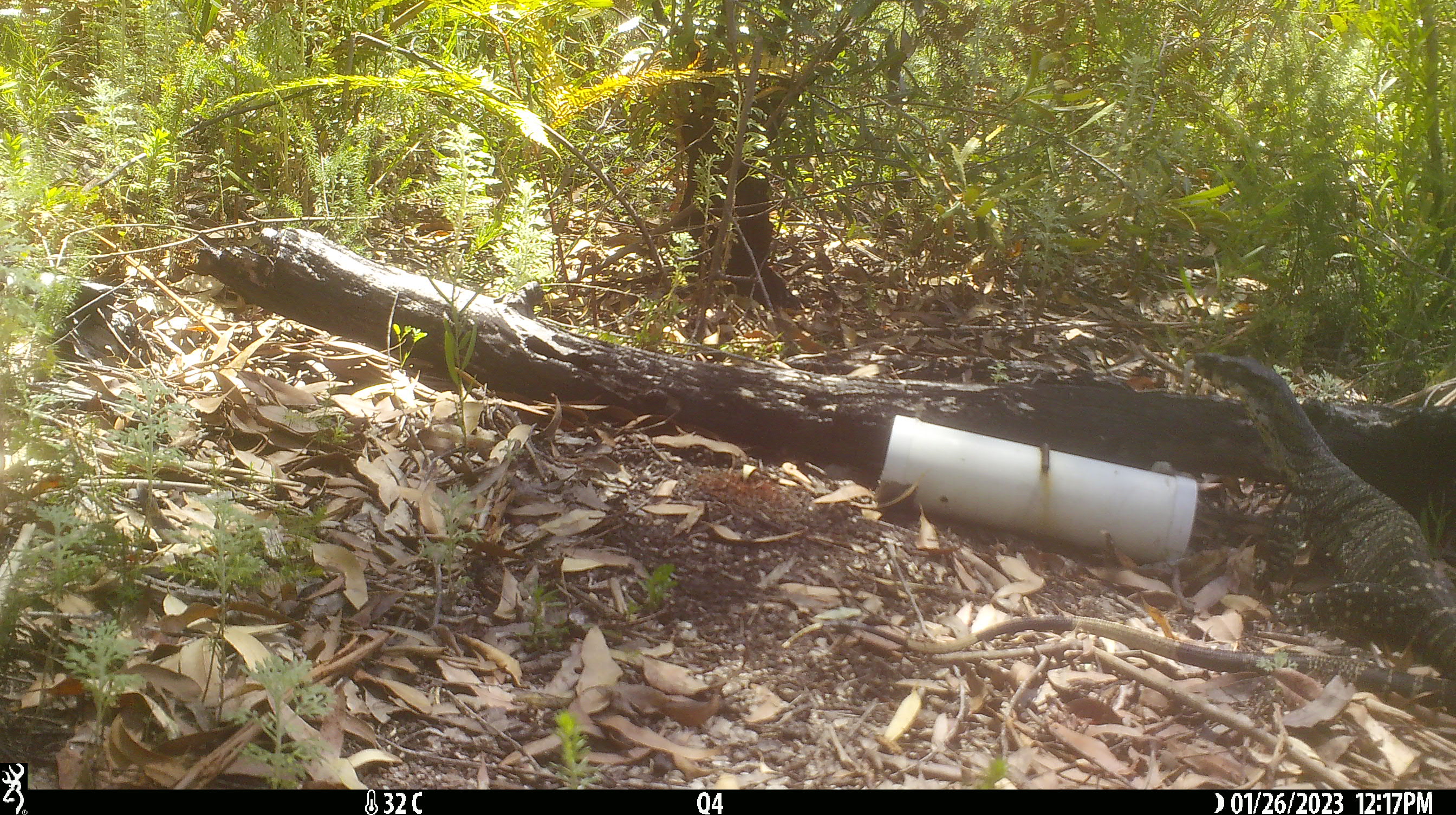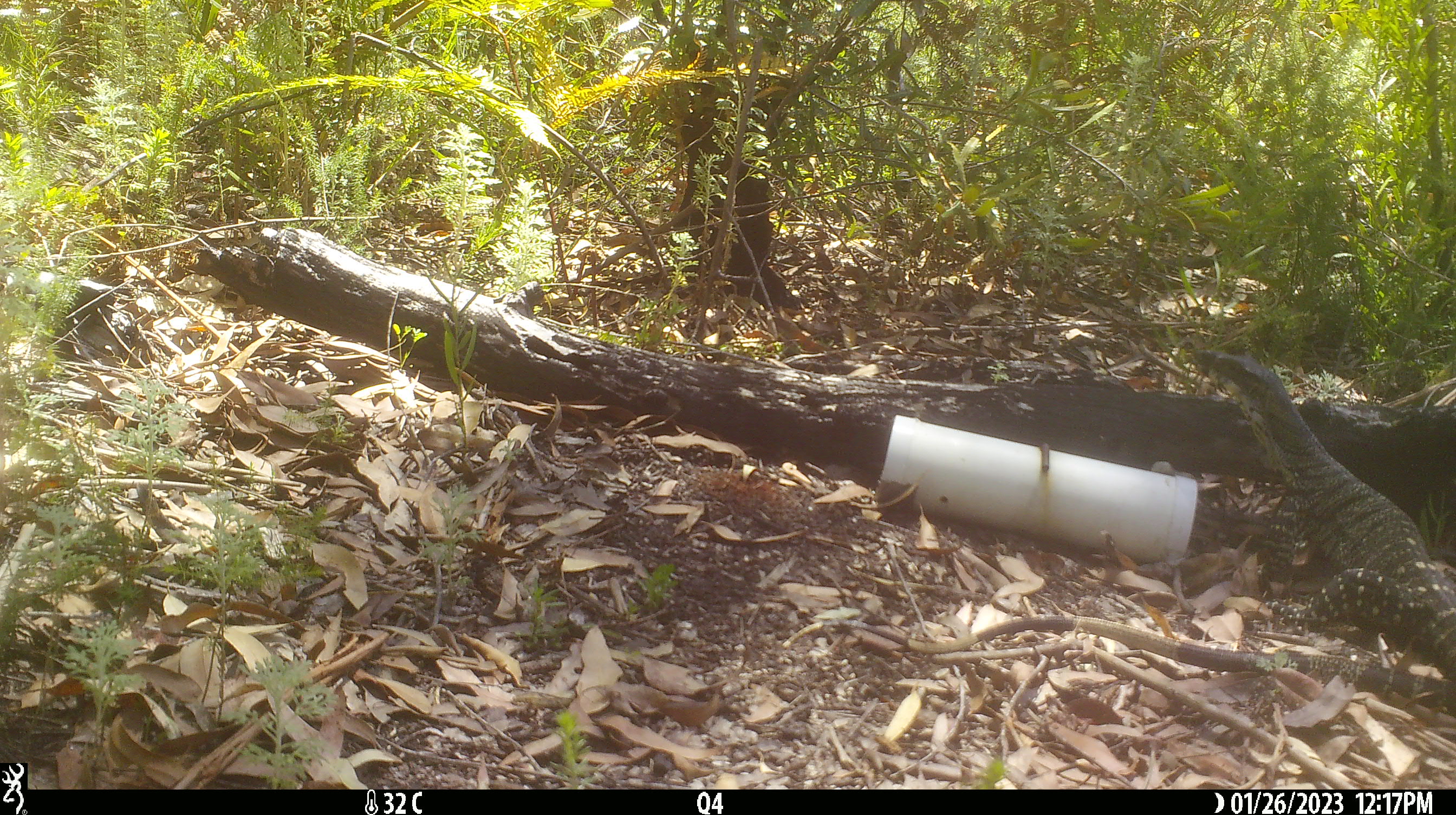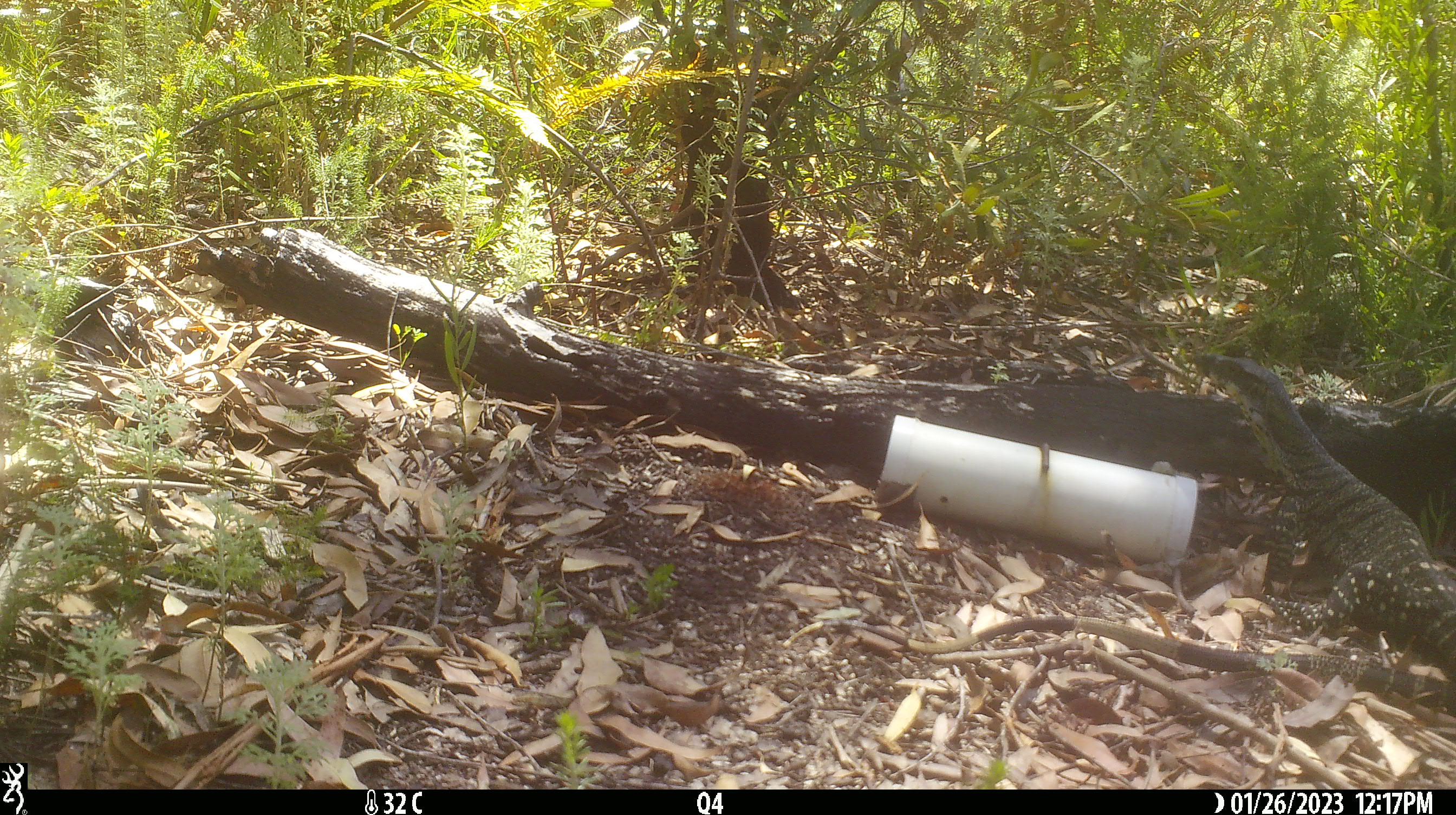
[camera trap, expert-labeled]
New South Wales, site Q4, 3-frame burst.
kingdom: Animalia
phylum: Chordata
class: Reptilia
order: Squamata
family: Varanidae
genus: Varanus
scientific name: Varanus varius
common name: lace monitor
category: goanna